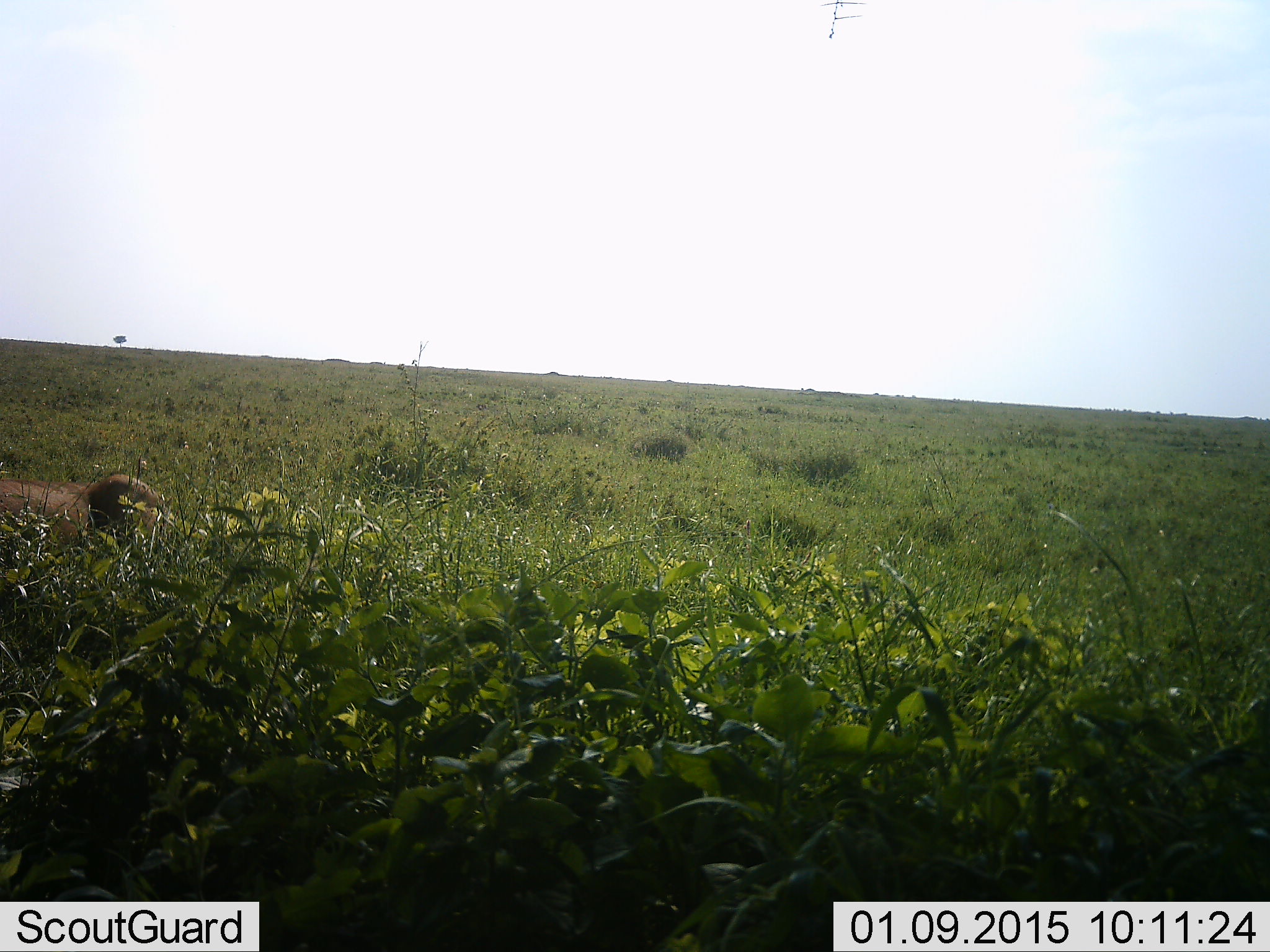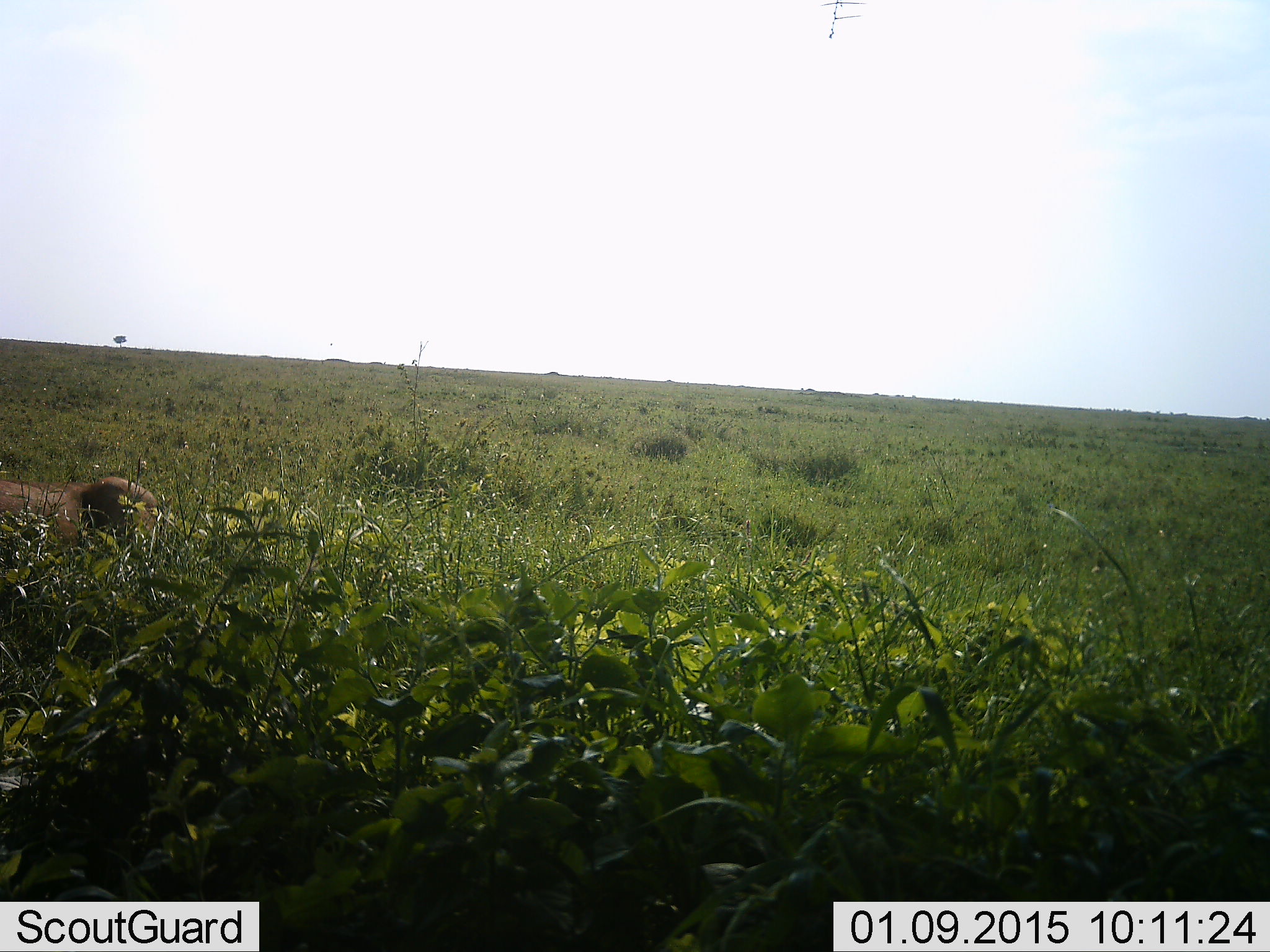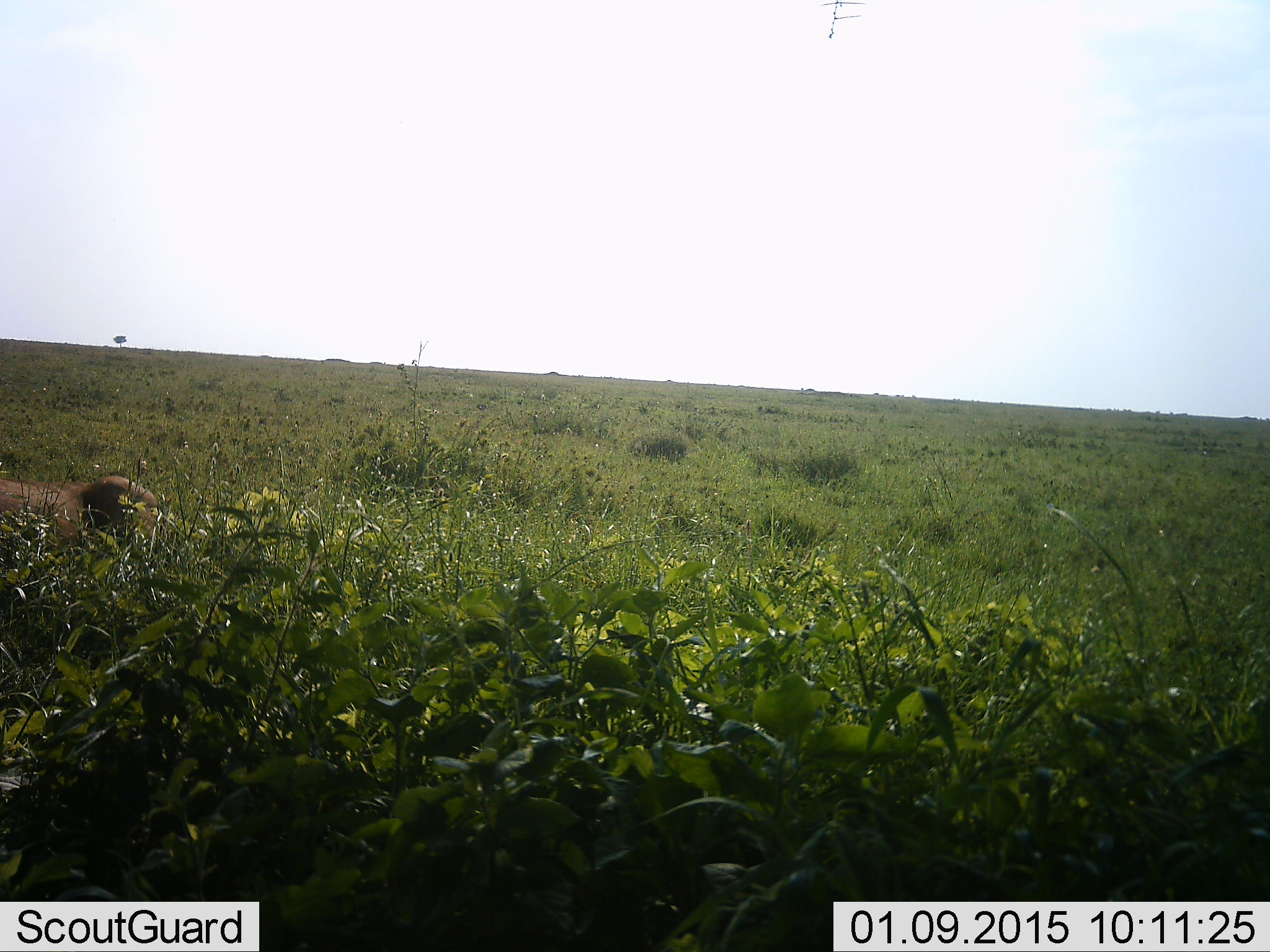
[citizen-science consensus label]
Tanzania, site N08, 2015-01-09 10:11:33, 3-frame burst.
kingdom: Animalia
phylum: Chordata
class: Mammalia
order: Carnivora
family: Felidae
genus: Panthera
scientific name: Panthera leo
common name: lion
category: lionmale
Lionmale (lion) (Panthera leo), count 1. Behavior (volunteer vote fractions): standing 29%, resting 57%, moving 29%, interacting 0%. Young present (vote fraction): 0%. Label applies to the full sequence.